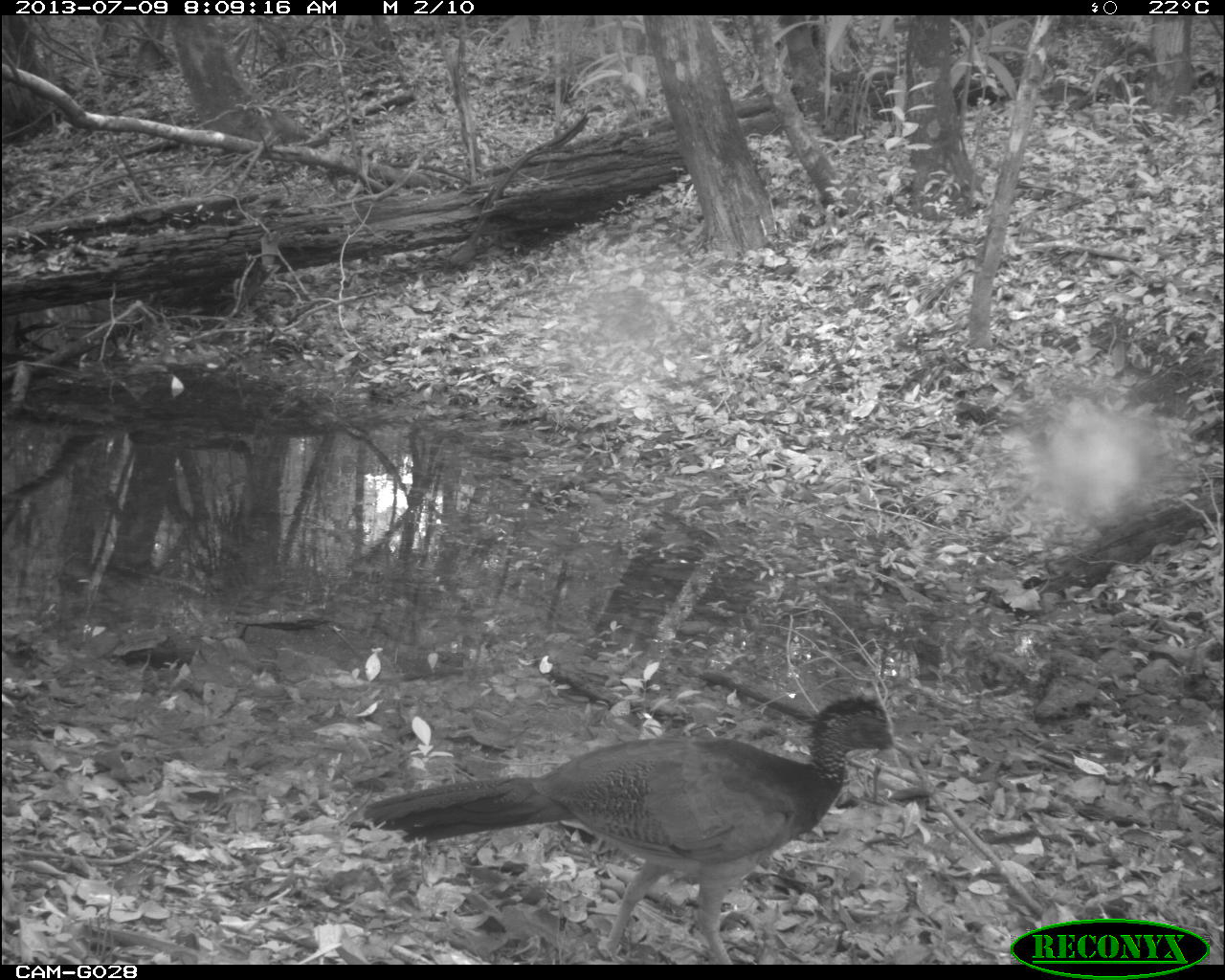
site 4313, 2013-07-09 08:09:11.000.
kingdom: Animalia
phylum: Chordata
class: Aves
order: Galliformes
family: Cracidae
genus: Crax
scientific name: Crax rubra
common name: great curassow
Crax rubra (great curassow), count 3.